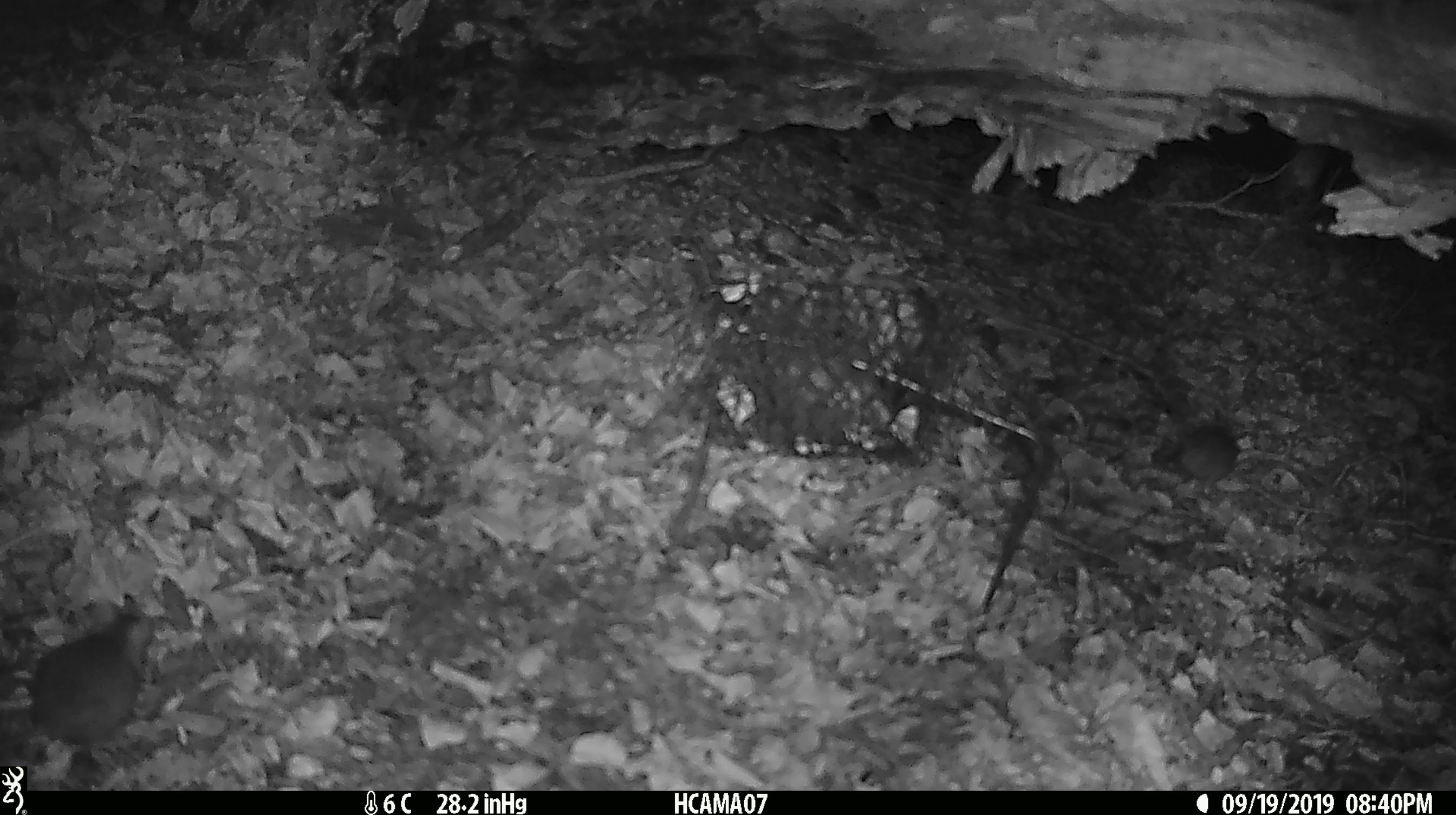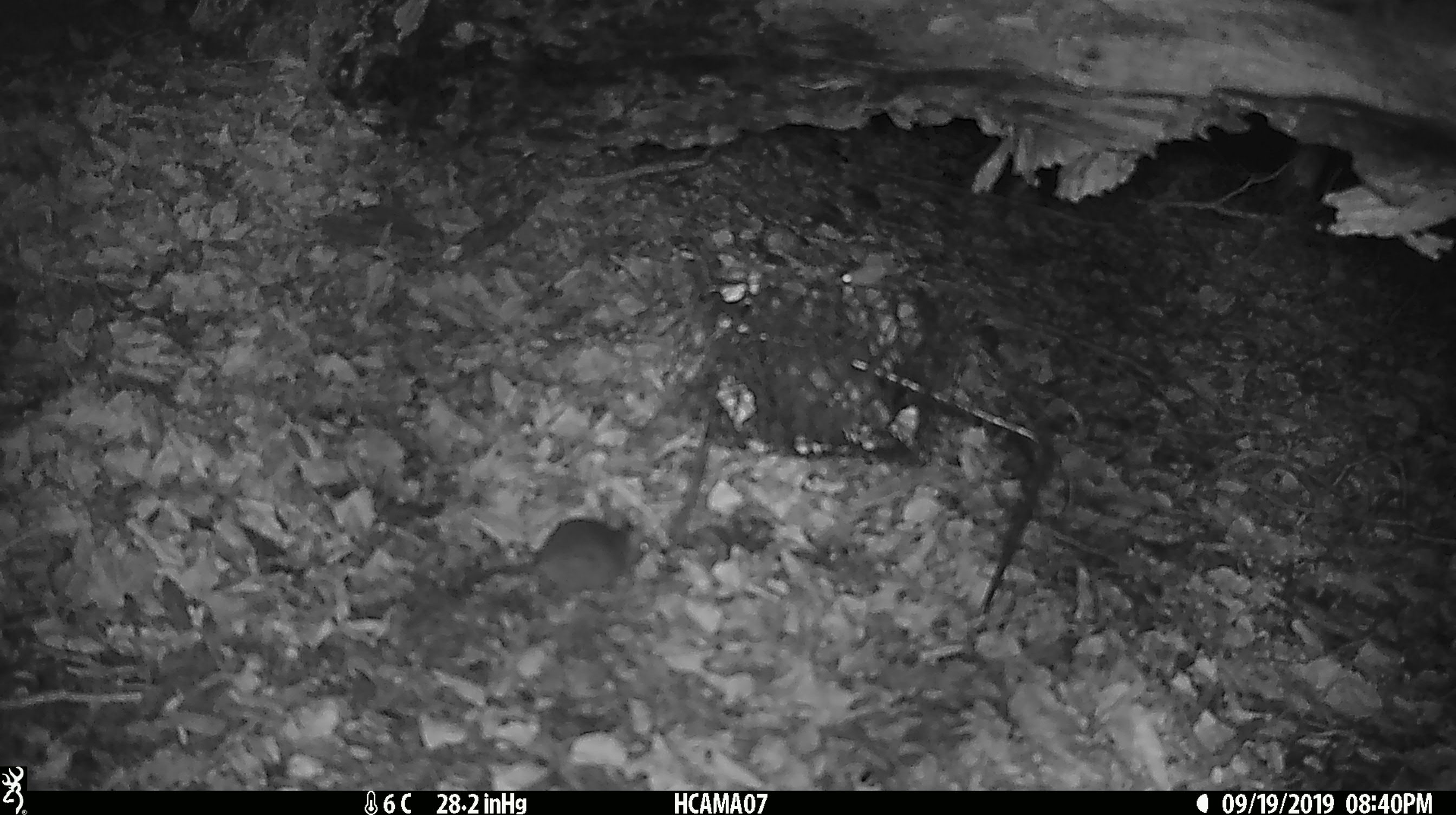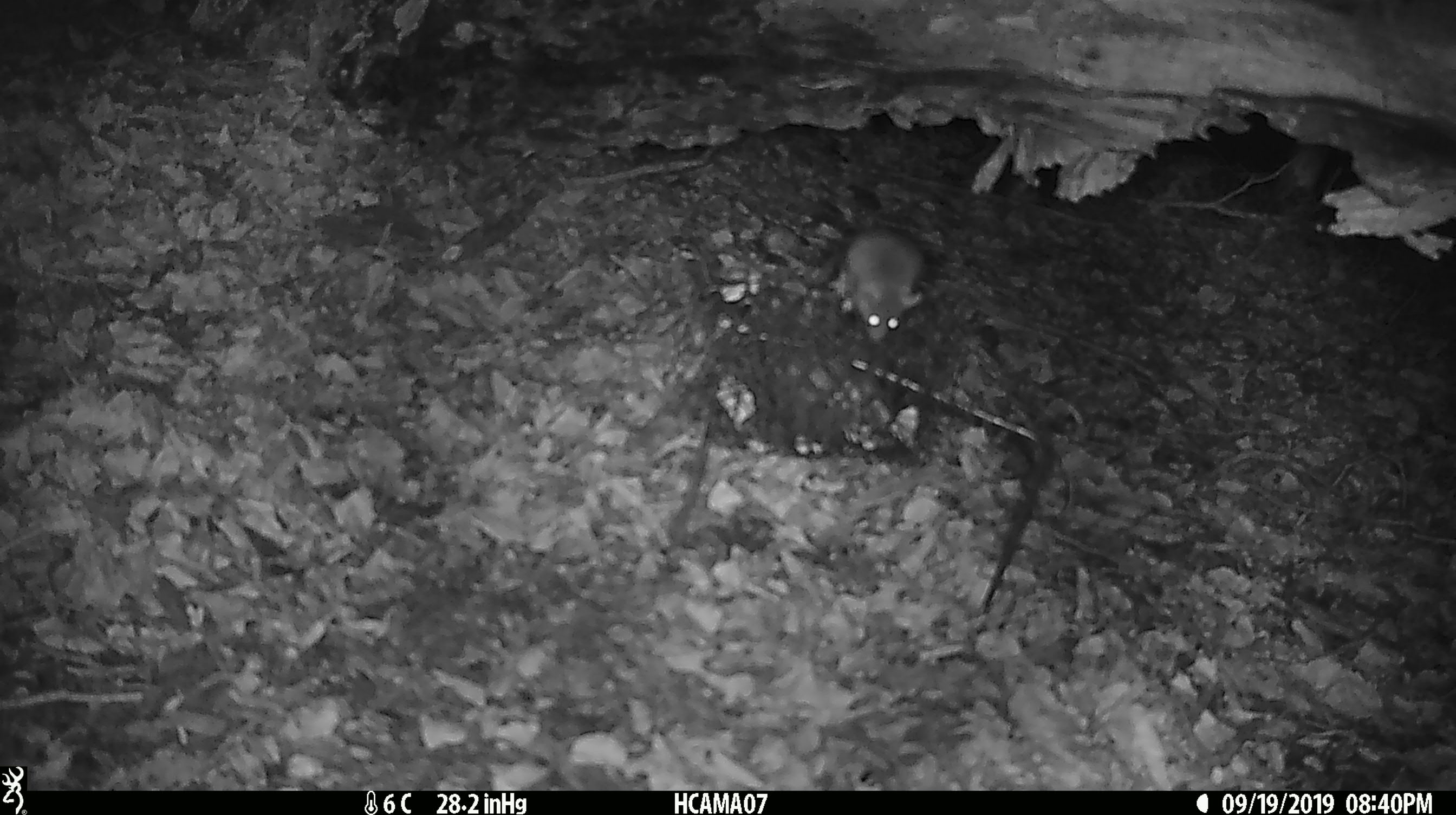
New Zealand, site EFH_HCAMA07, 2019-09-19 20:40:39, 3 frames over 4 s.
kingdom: Animalia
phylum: Chordata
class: Mammalia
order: Rodentia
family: Muridae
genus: Mus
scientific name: Mus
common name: mouse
Mouse (Mus).